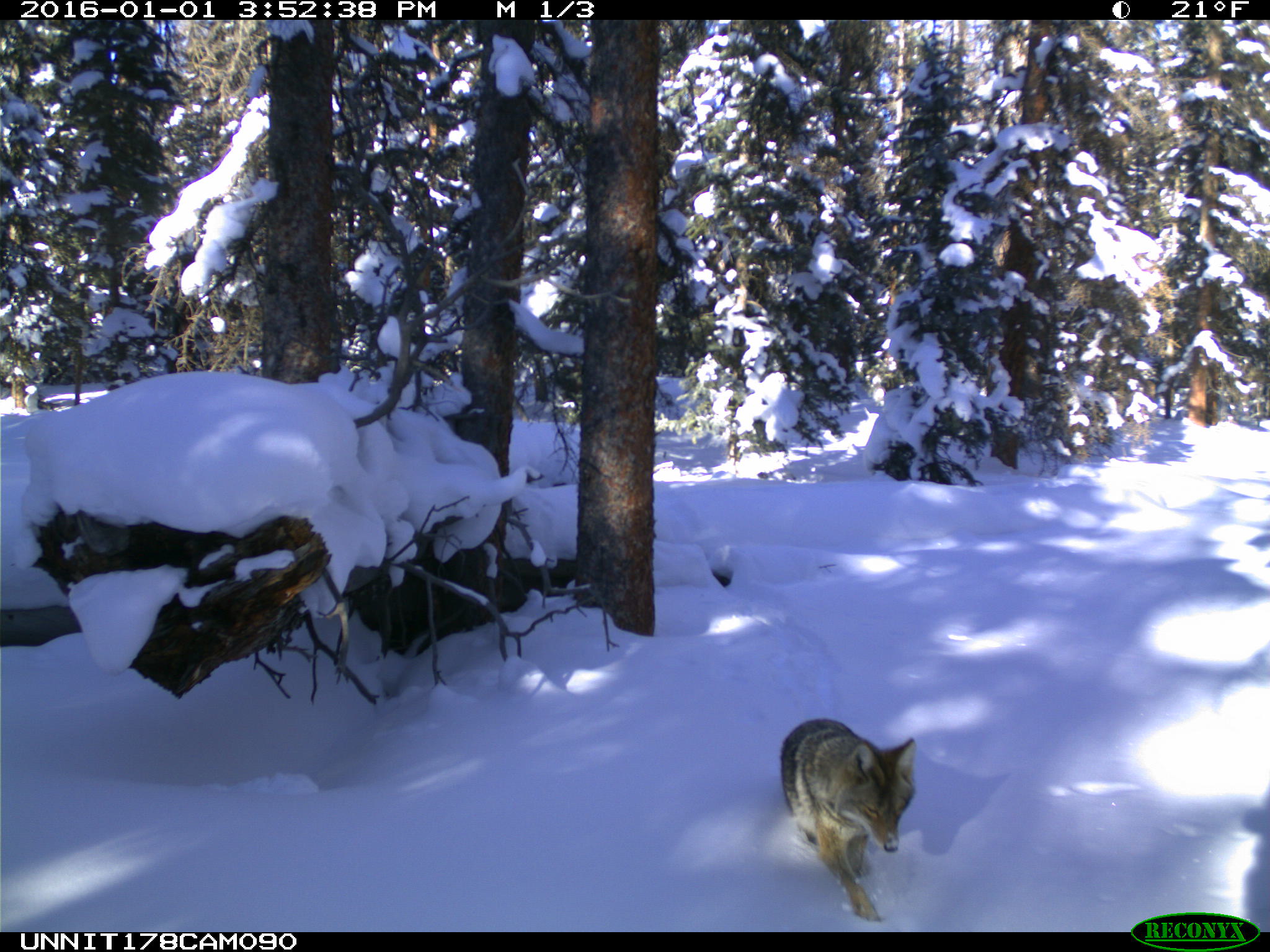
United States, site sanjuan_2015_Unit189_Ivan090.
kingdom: Animalia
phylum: Chordata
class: Mammalia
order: Carnivora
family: Canidae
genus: Canis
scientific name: Canis latrans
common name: coyote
Canis latrans (coyote).